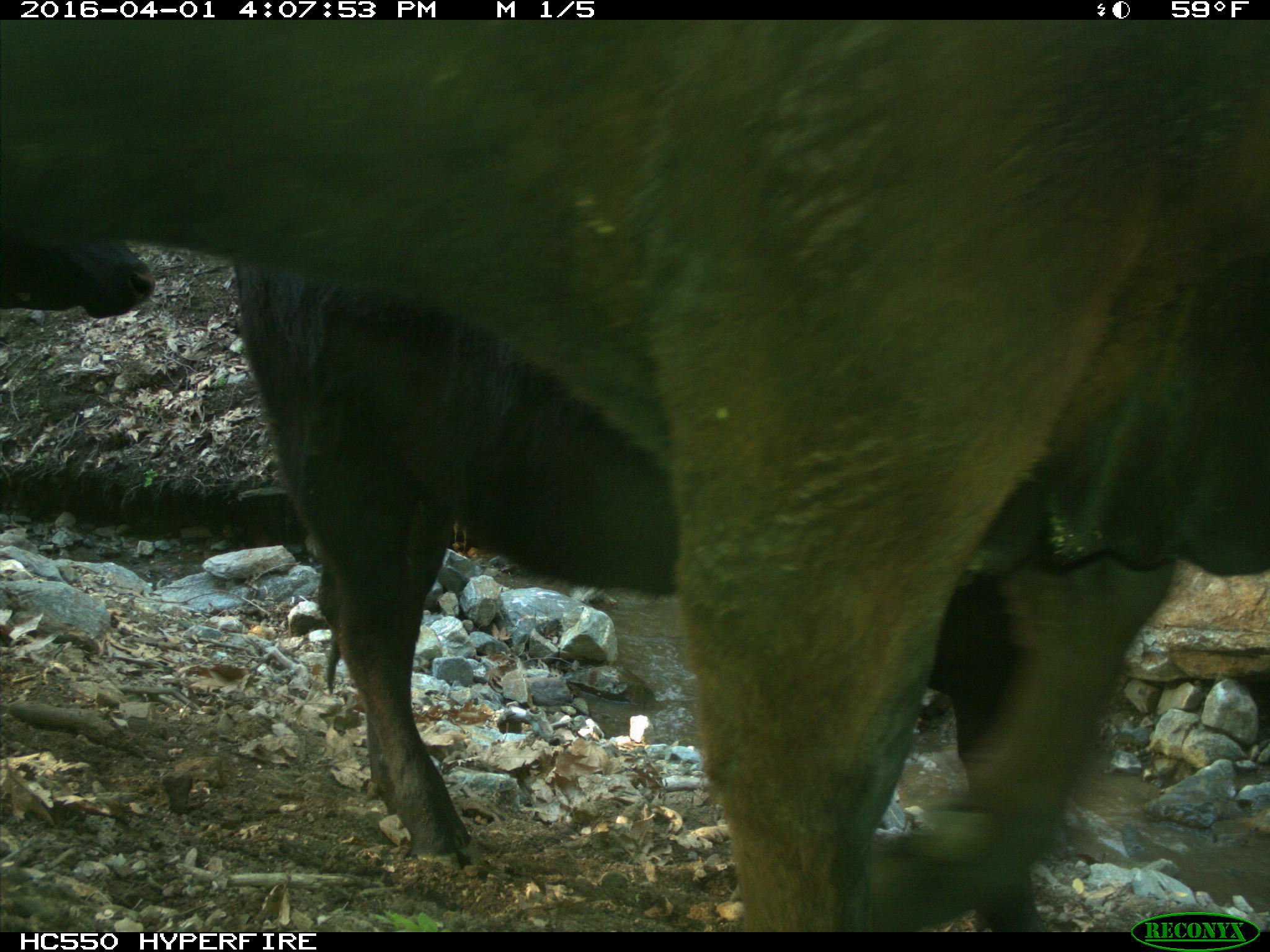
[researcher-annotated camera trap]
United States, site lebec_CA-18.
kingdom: Animalia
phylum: Chordata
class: Mammalia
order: Artiodactyla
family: Bovidae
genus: Bos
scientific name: Bos taurus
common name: domestic cow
Bos taurus (domestic cow).